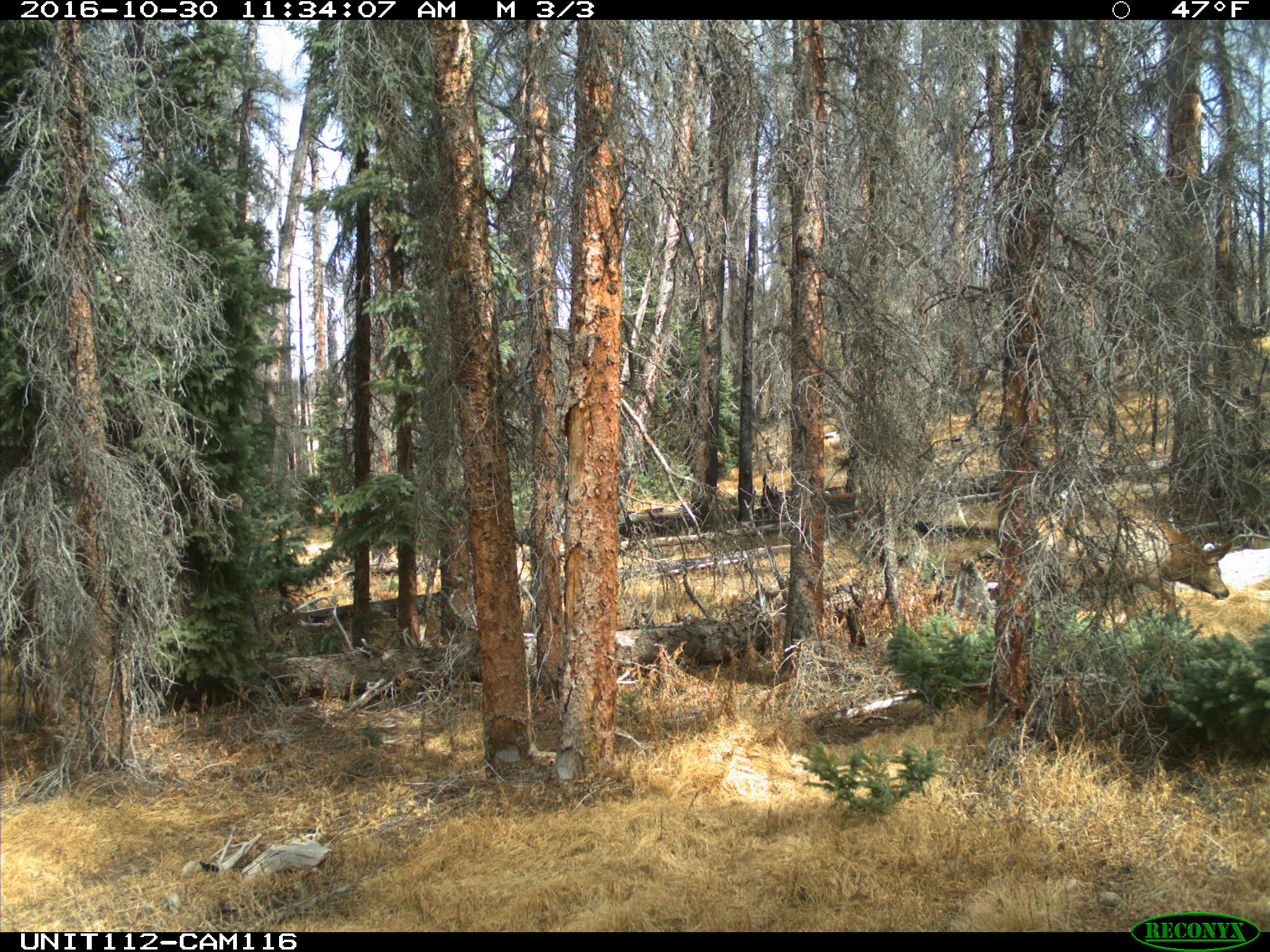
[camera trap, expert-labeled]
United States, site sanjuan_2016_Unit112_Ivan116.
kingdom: Animalia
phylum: Chordata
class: Mammalia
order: Artiodactyla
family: Cervidae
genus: Cervus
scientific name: Cervus elaphus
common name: red deer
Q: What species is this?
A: Cervus elaphus (red deer).